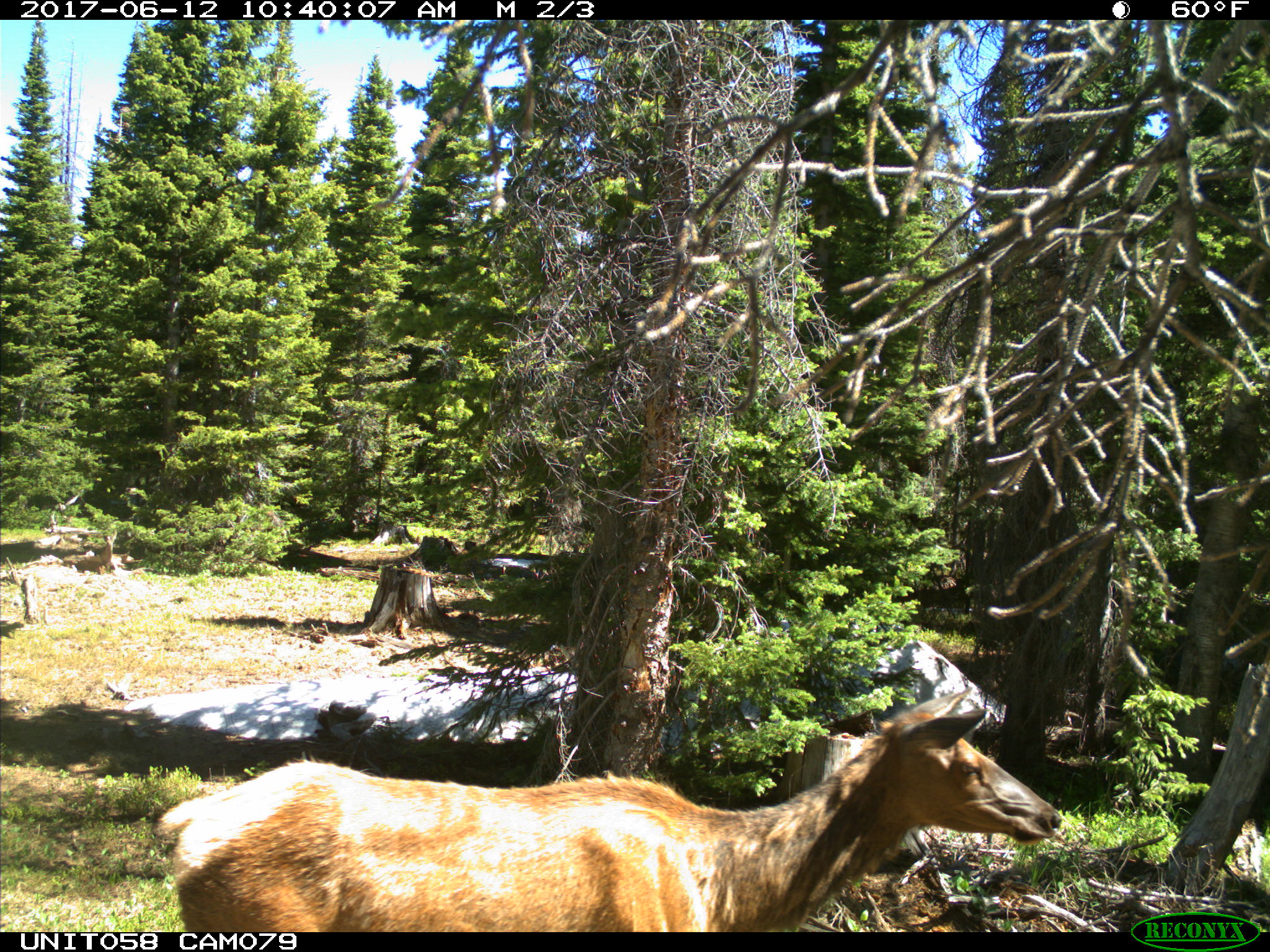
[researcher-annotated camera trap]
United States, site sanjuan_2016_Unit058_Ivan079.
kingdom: Animalia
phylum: Chordata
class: Mammalia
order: Artiodactyla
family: Cervidae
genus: Cervus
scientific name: Cervus elaphus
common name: red deer